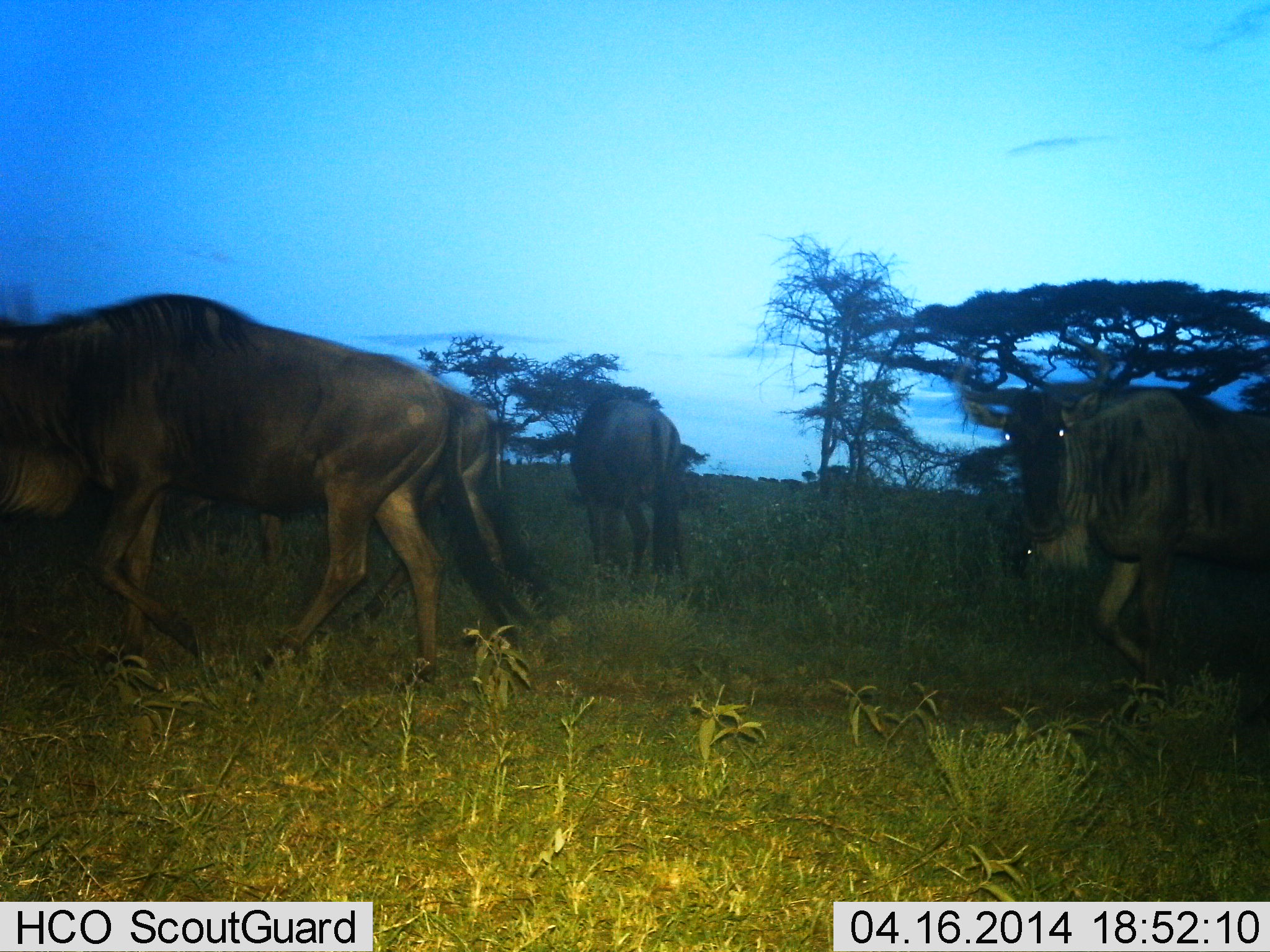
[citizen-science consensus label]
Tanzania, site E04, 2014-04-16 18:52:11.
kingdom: Animalia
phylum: Chordata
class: Mammalia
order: Artiodactyla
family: Bovidae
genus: Connochaetes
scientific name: Connochaetes taurinus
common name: blue wildebeest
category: wildebeest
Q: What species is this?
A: Wildebeest (blue wildebeest) (Connochaetes taurinus).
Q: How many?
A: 5.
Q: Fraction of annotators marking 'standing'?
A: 30%.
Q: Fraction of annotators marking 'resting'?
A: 0%.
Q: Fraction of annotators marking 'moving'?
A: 60%.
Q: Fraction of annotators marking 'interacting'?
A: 0%.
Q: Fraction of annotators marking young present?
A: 0%.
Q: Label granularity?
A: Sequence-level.